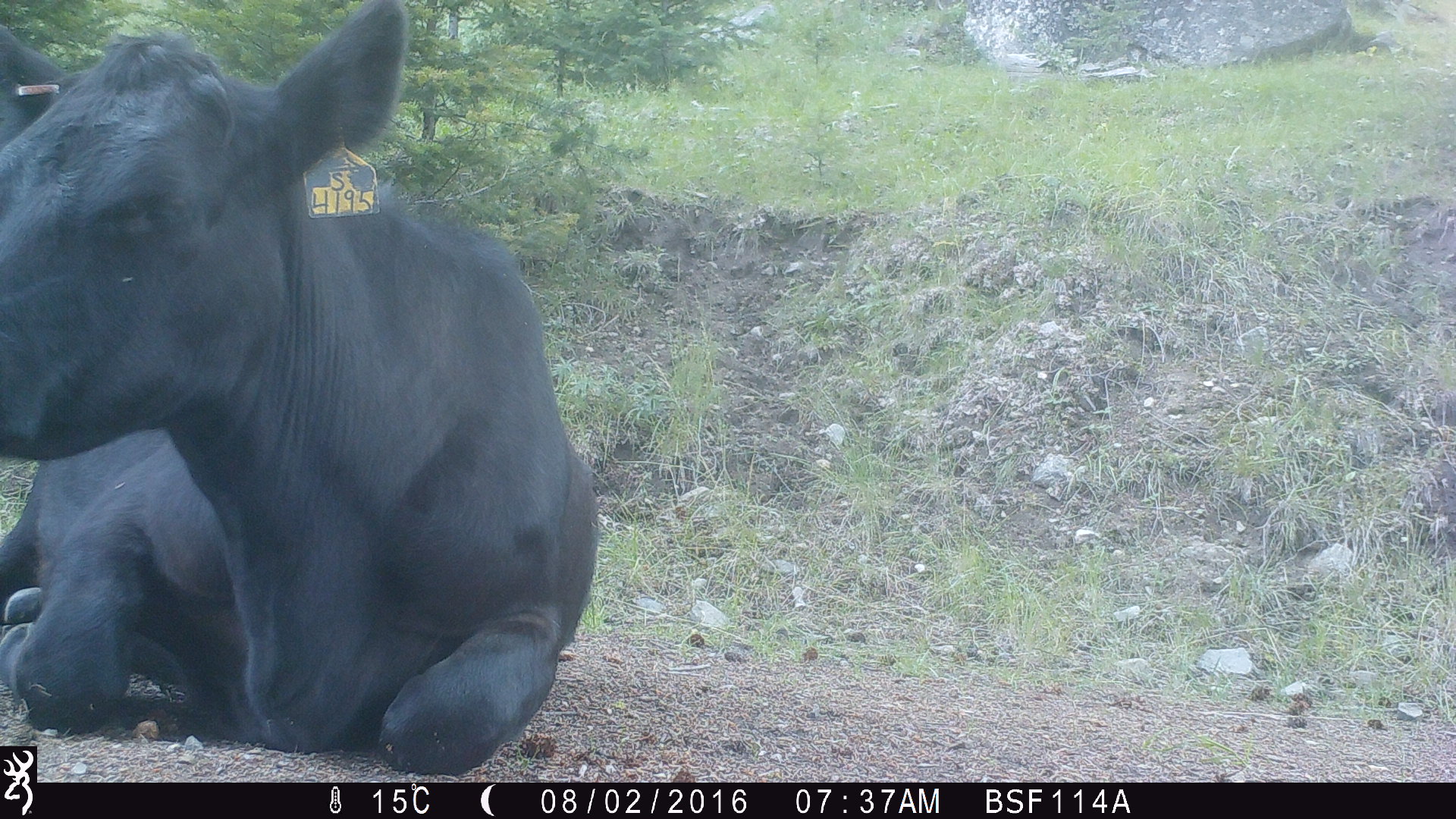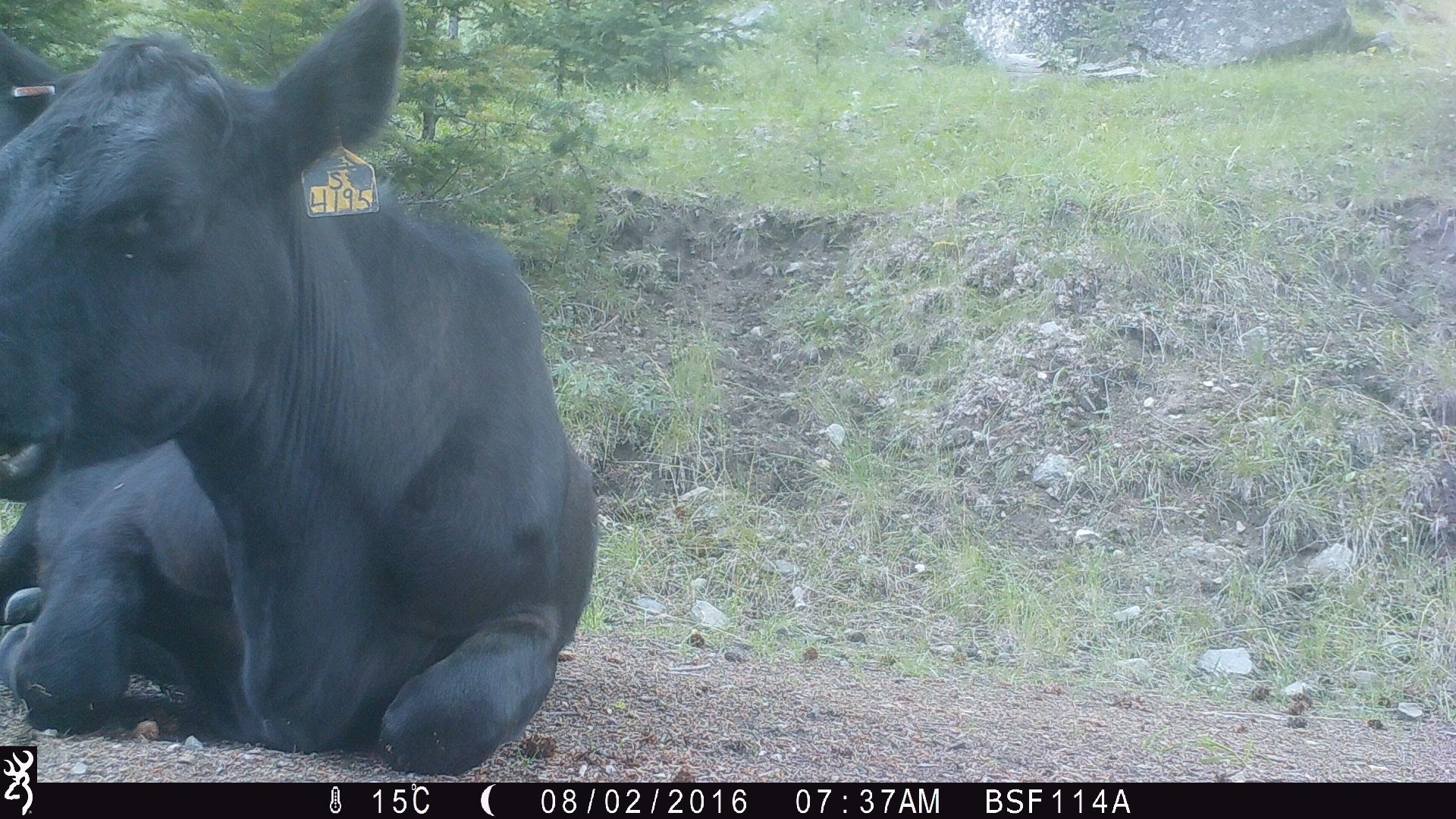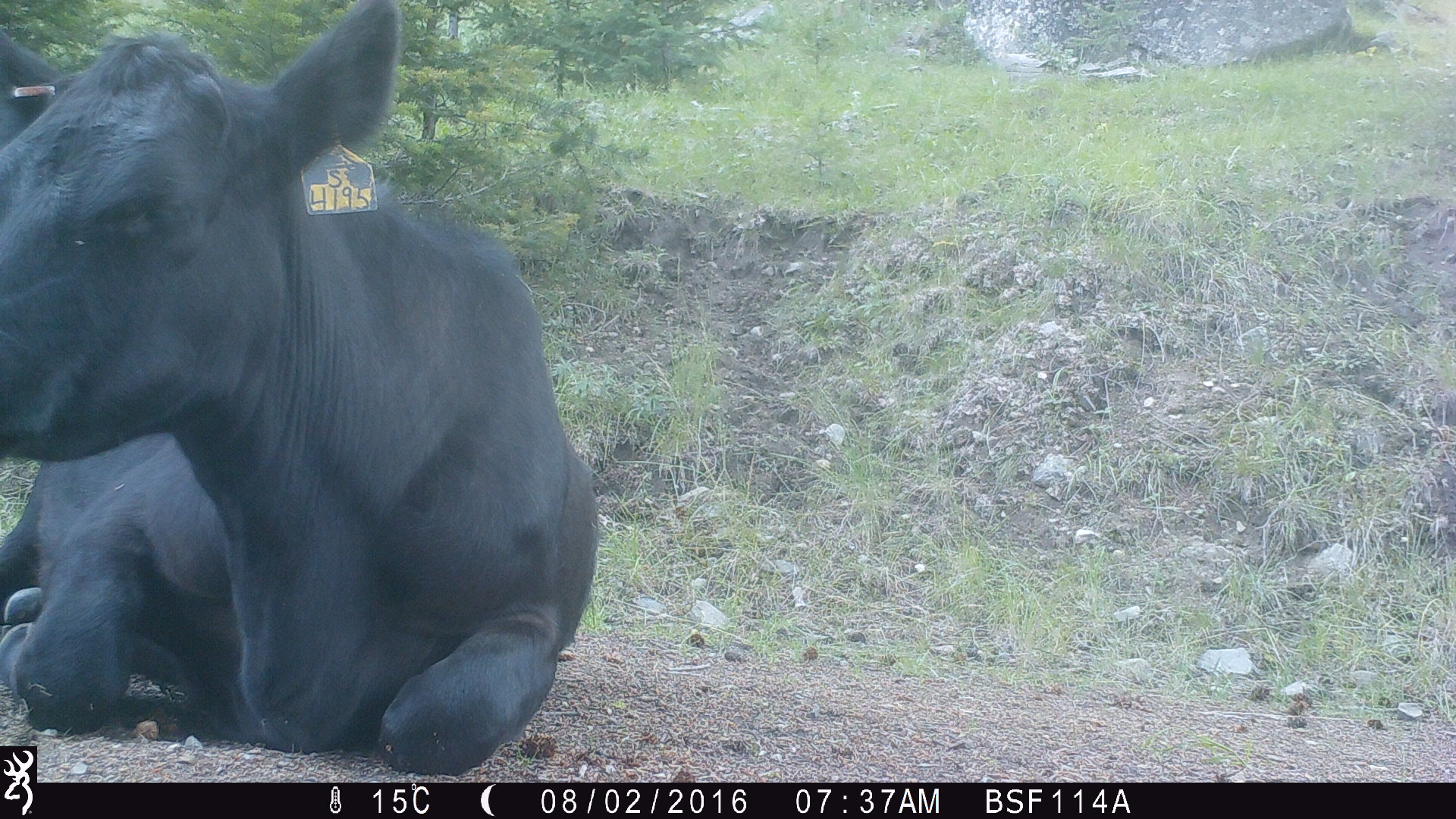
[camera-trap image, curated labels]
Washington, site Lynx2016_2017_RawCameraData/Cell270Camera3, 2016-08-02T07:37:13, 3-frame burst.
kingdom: Animalia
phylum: Chordata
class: Mammalia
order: Artiodactyla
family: Bovidae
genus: Bos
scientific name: Bos taurus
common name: domestic cattle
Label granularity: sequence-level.